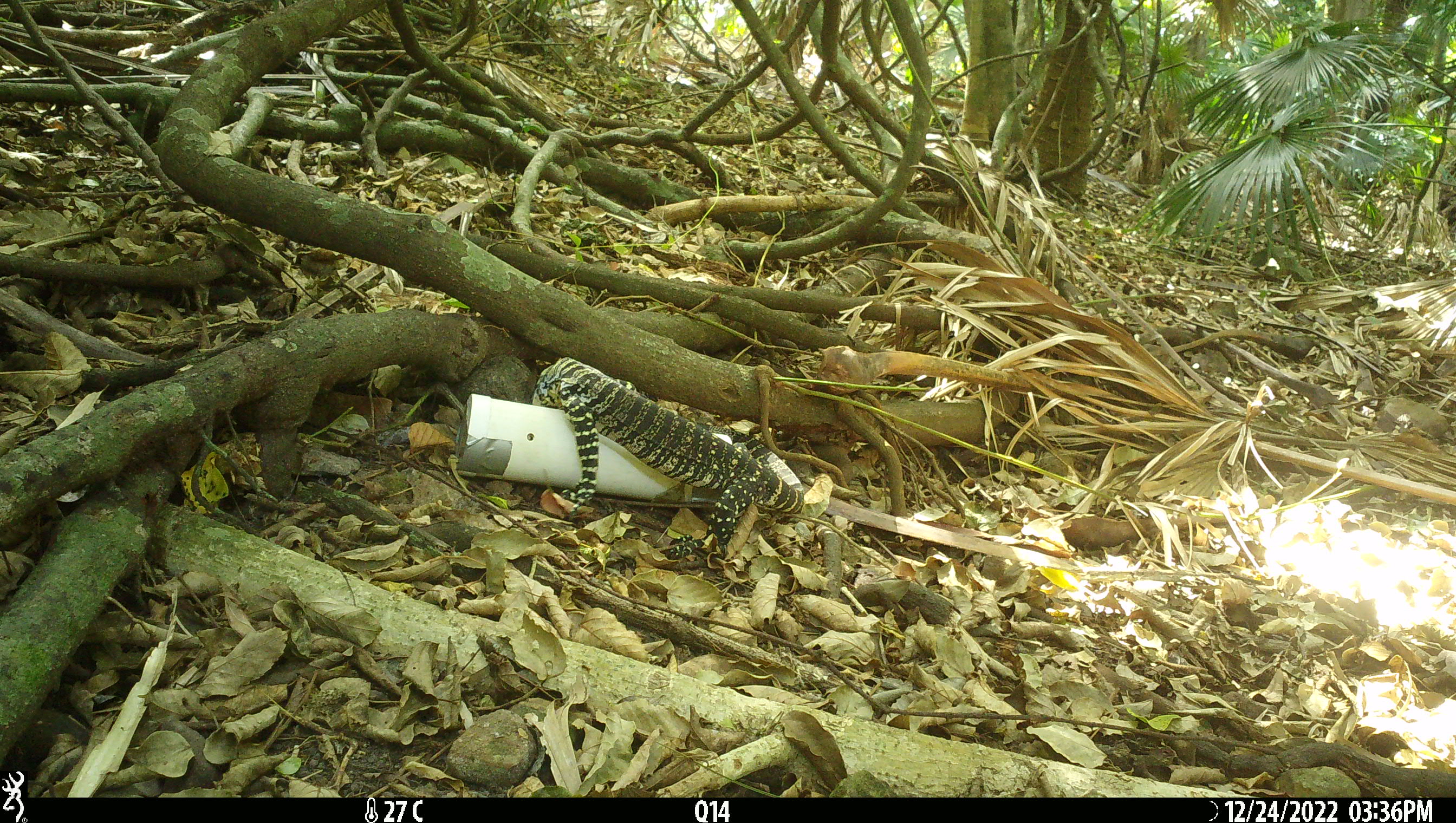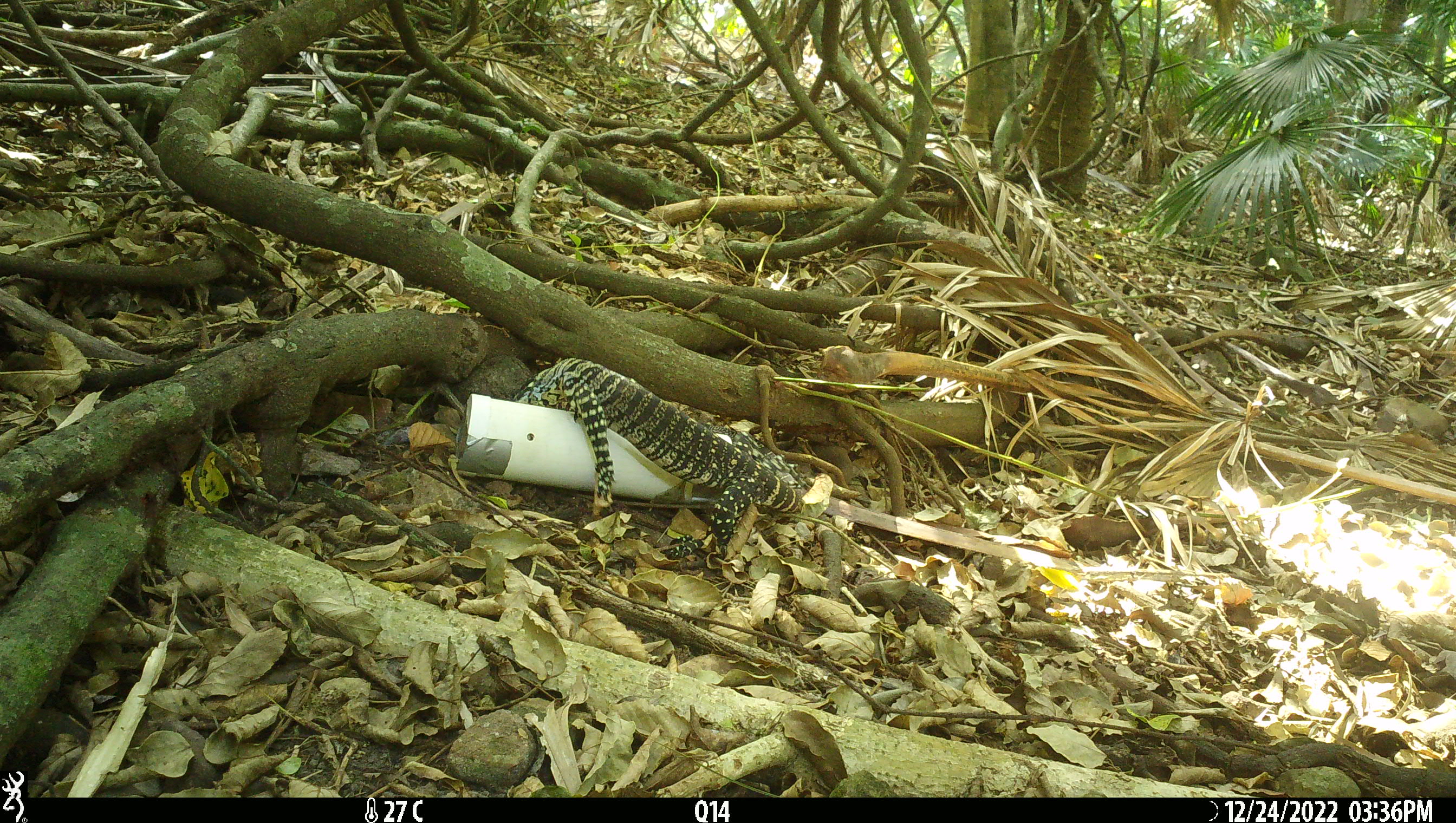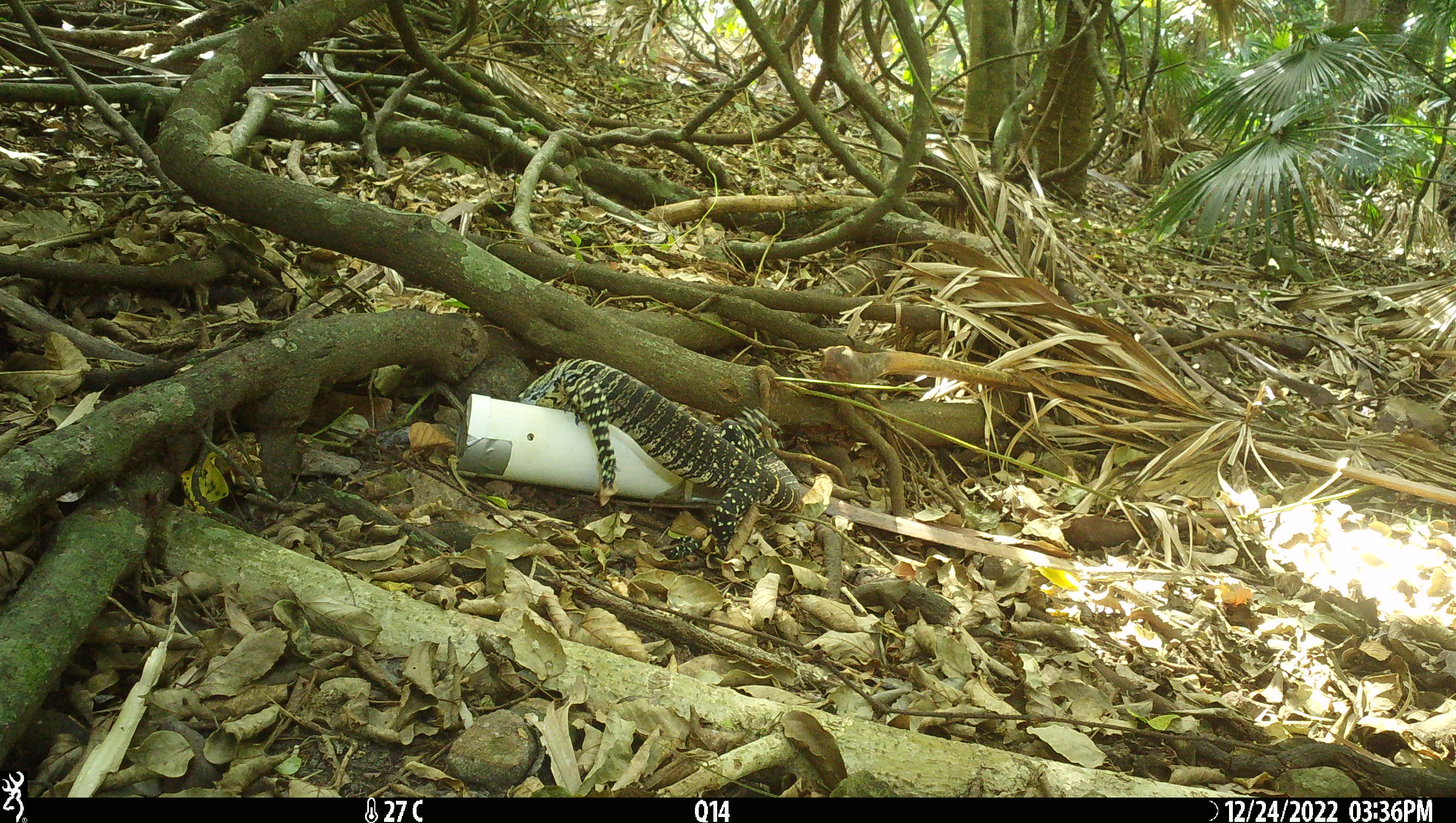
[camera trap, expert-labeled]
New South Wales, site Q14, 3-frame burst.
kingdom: Animalia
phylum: Chordata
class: Reptilia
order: Squamata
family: Varanidae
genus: Varanus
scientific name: Varanus varius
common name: lace monitor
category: goanna